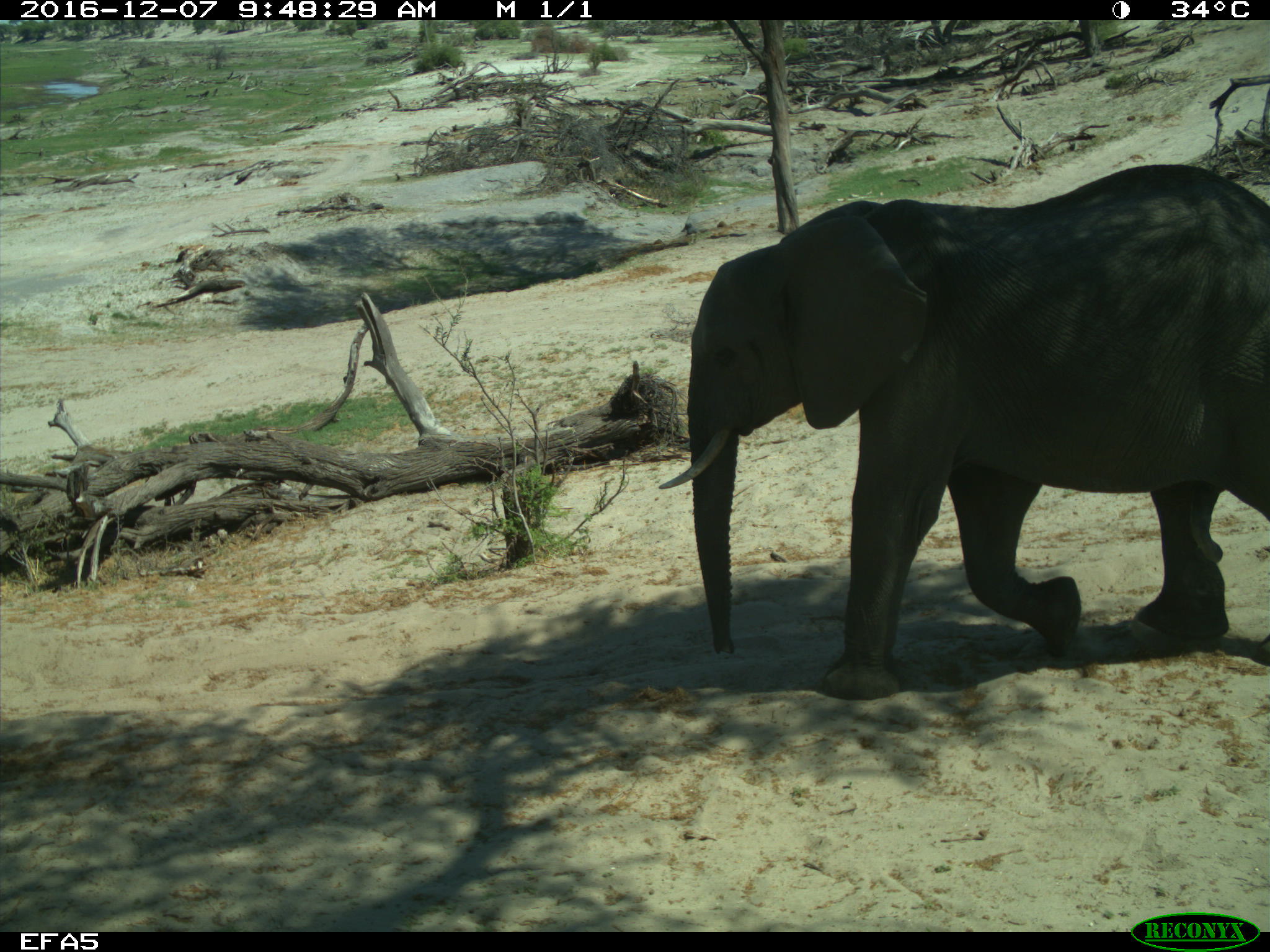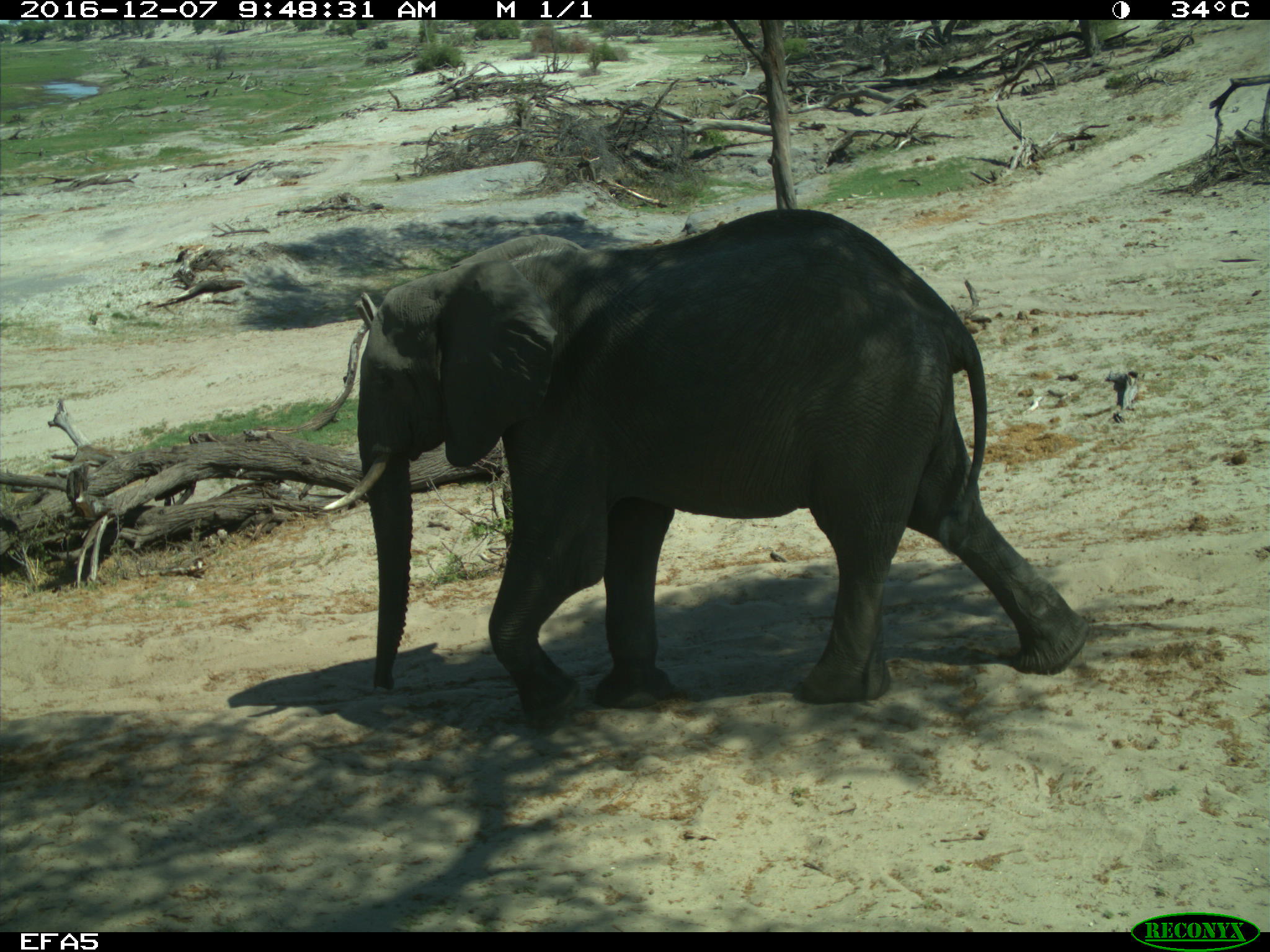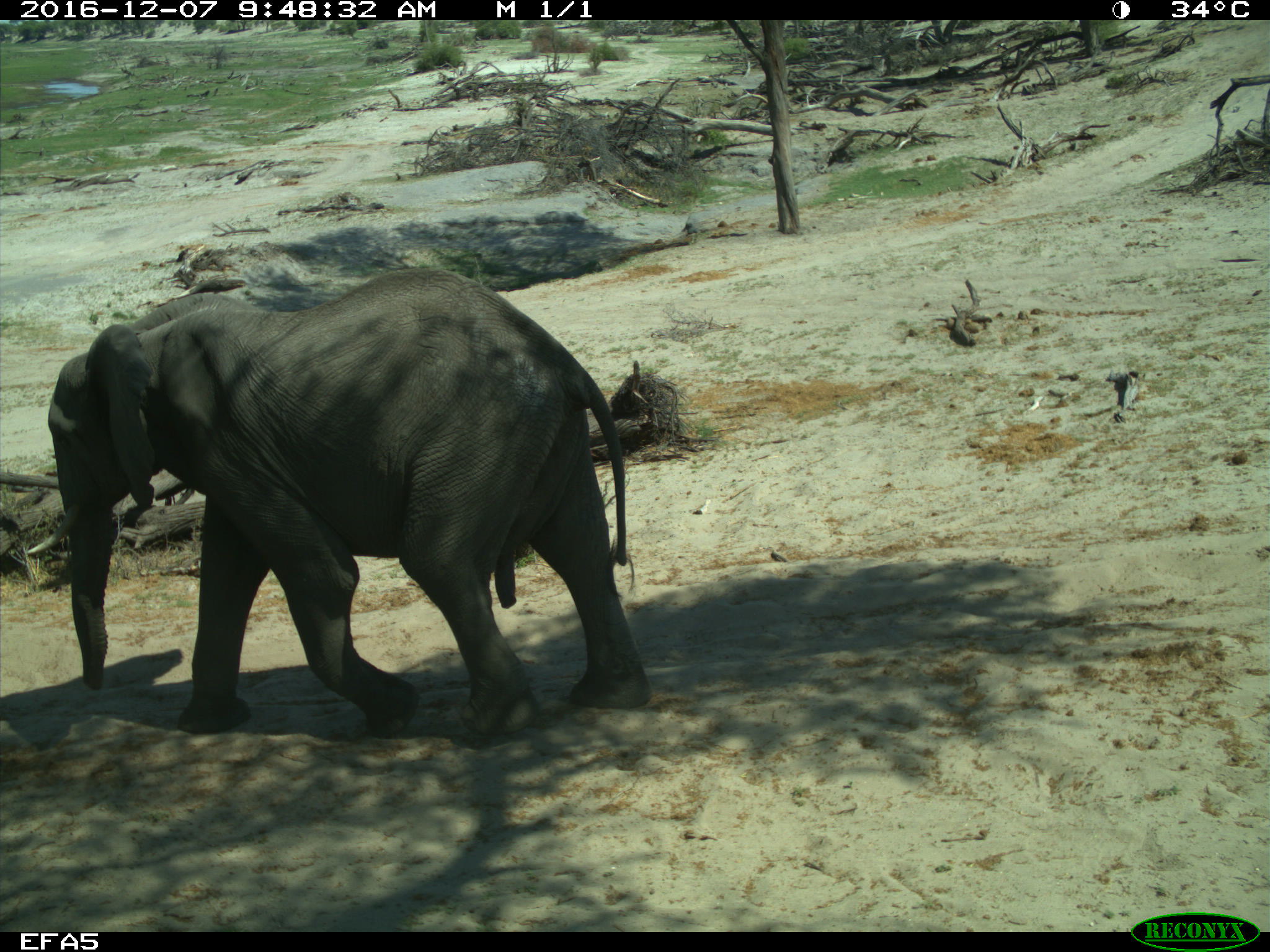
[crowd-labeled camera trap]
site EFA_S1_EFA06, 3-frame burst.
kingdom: Animalia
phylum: Chordata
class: Mammalia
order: Proboscidea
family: Elephantidae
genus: Loxodonta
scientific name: Loxodonta africana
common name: african bush elephant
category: elephant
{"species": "elephant (african bush elephant) (Loxodonta africana)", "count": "1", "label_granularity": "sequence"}